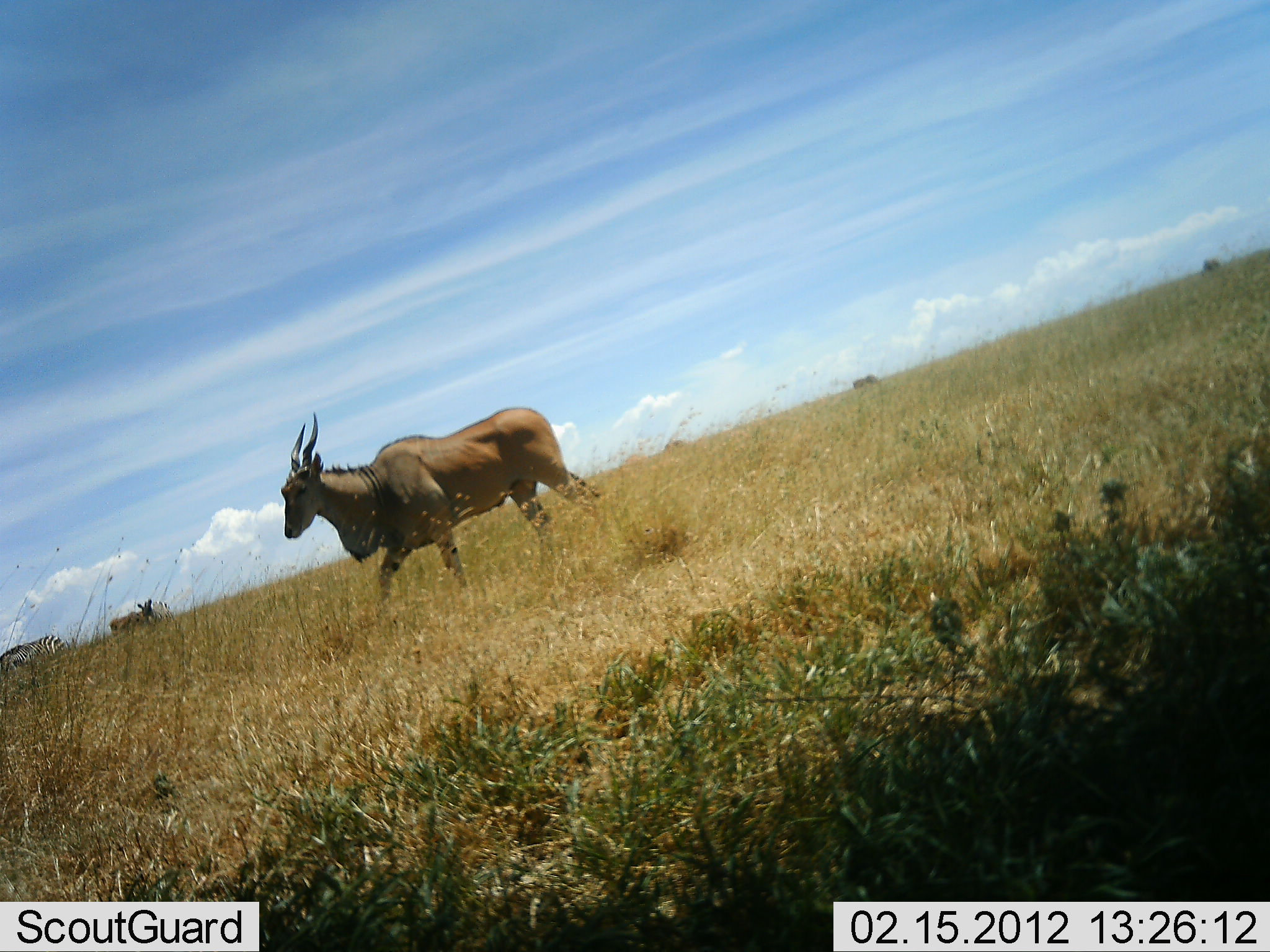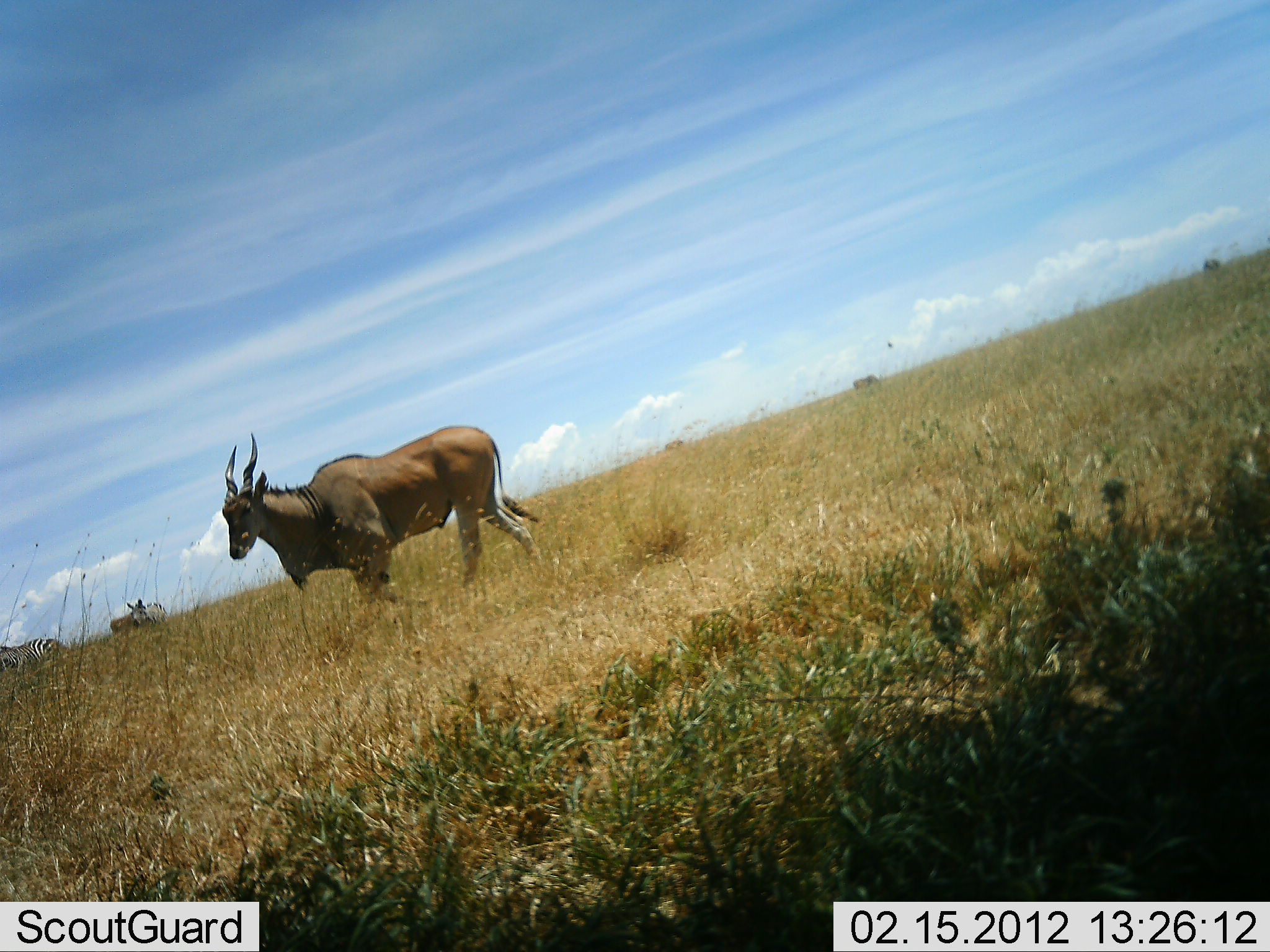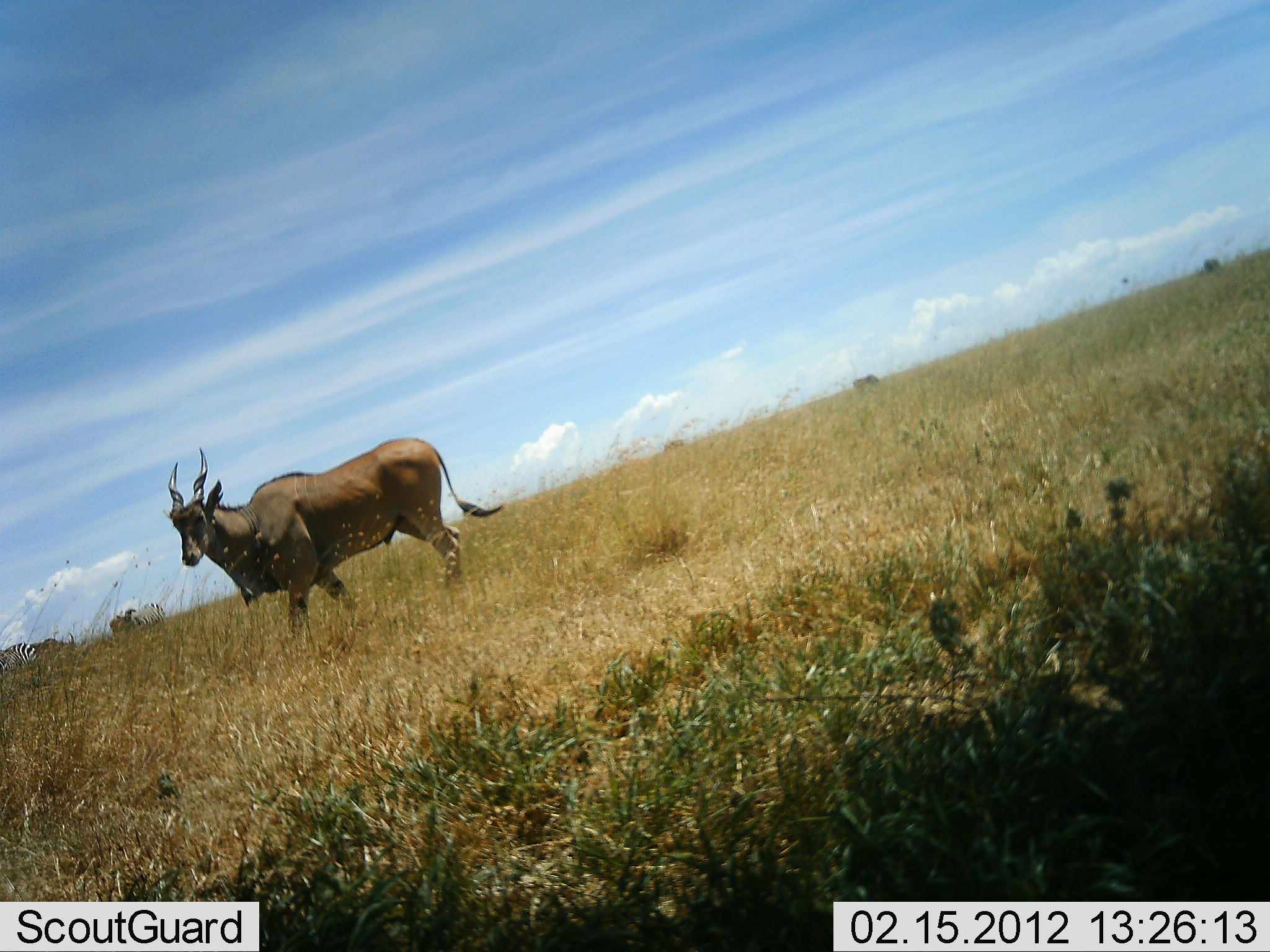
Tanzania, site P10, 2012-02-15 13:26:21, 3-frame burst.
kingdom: Animalia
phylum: Chordata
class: Mammalia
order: Artiodactyla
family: Bovidae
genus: Tragelaphus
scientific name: Tragelaphus oryx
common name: eland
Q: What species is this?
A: Eland (Tragelaphus oryx).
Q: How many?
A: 1.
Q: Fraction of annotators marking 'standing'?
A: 9%.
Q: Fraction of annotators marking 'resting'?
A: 0%.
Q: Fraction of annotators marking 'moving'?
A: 100%.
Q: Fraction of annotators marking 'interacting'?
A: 0%.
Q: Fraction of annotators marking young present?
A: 0%.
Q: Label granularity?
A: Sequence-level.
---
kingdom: Animalia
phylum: Chordata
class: Mammalia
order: Perissodactyla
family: Equidae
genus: Equus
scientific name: Equus quagga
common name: plains zebra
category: zebra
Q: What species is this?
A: Zebra (plains zebra) (Equus quagga).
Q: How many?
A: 2.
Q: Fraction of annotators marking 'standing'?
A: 27%.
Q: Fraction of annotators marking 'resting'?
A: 0%.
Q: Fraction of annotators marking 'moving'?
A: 73%.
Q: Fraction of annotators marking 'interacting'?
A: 0%.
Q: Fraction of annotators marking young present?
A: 0%.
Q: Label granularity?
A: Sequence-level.